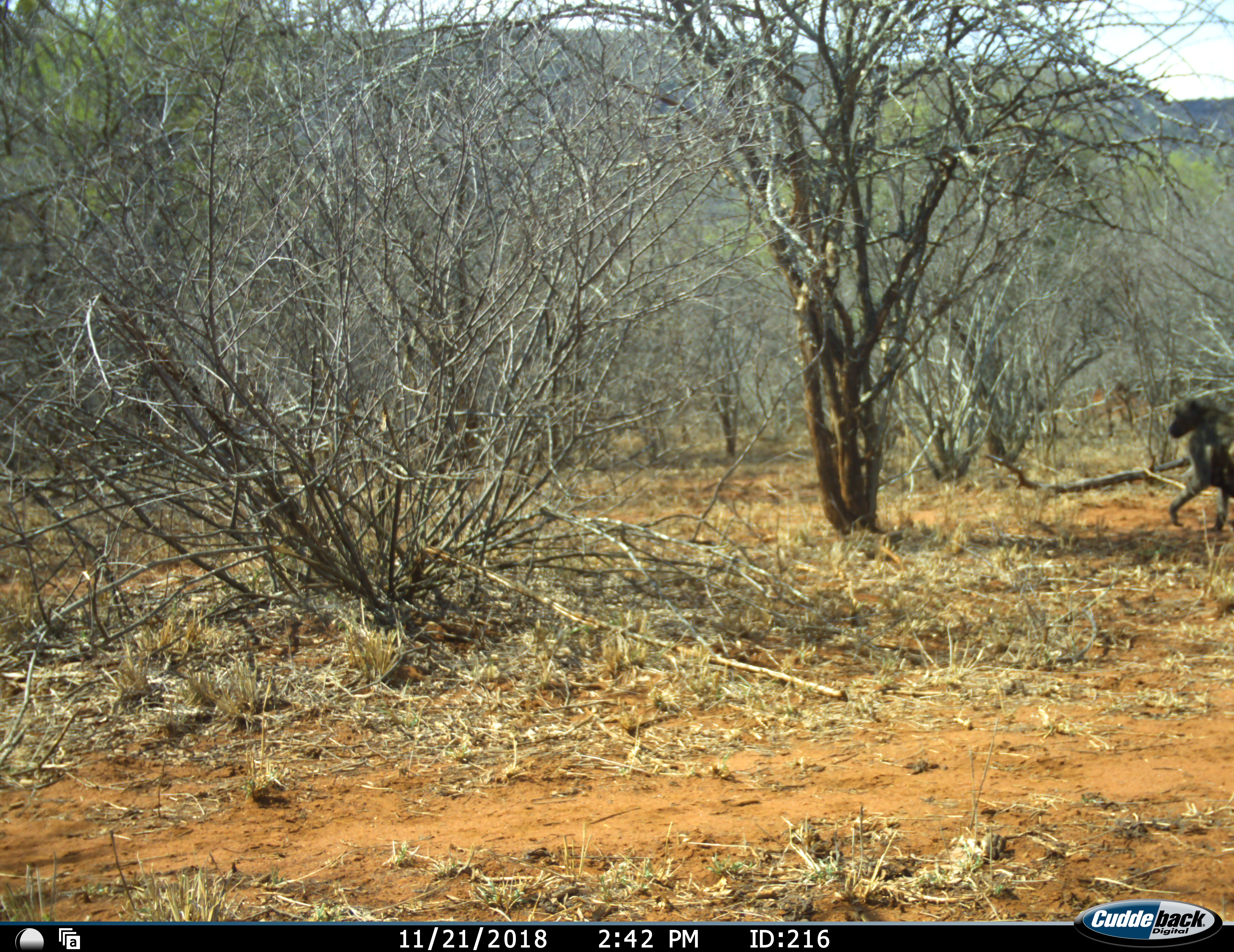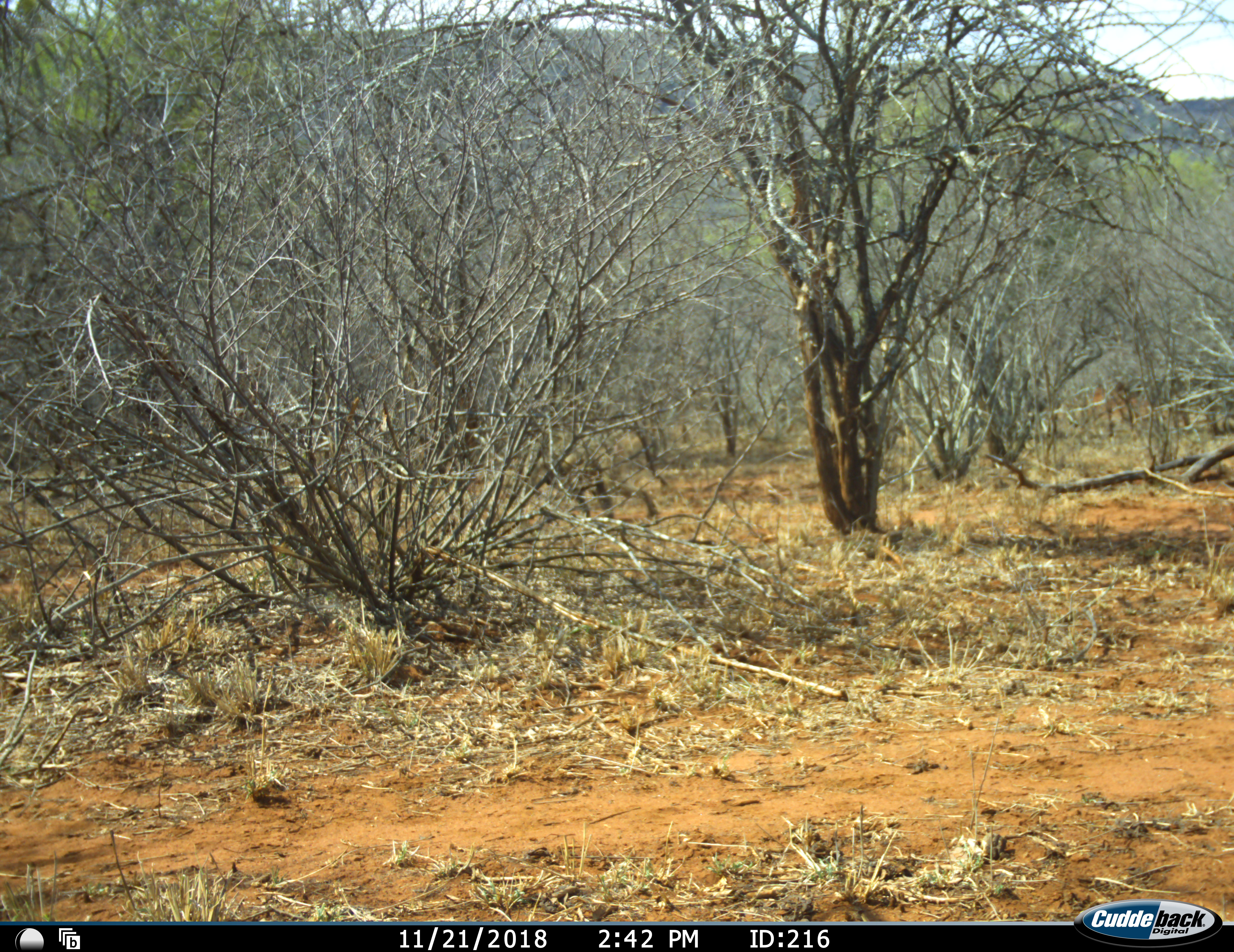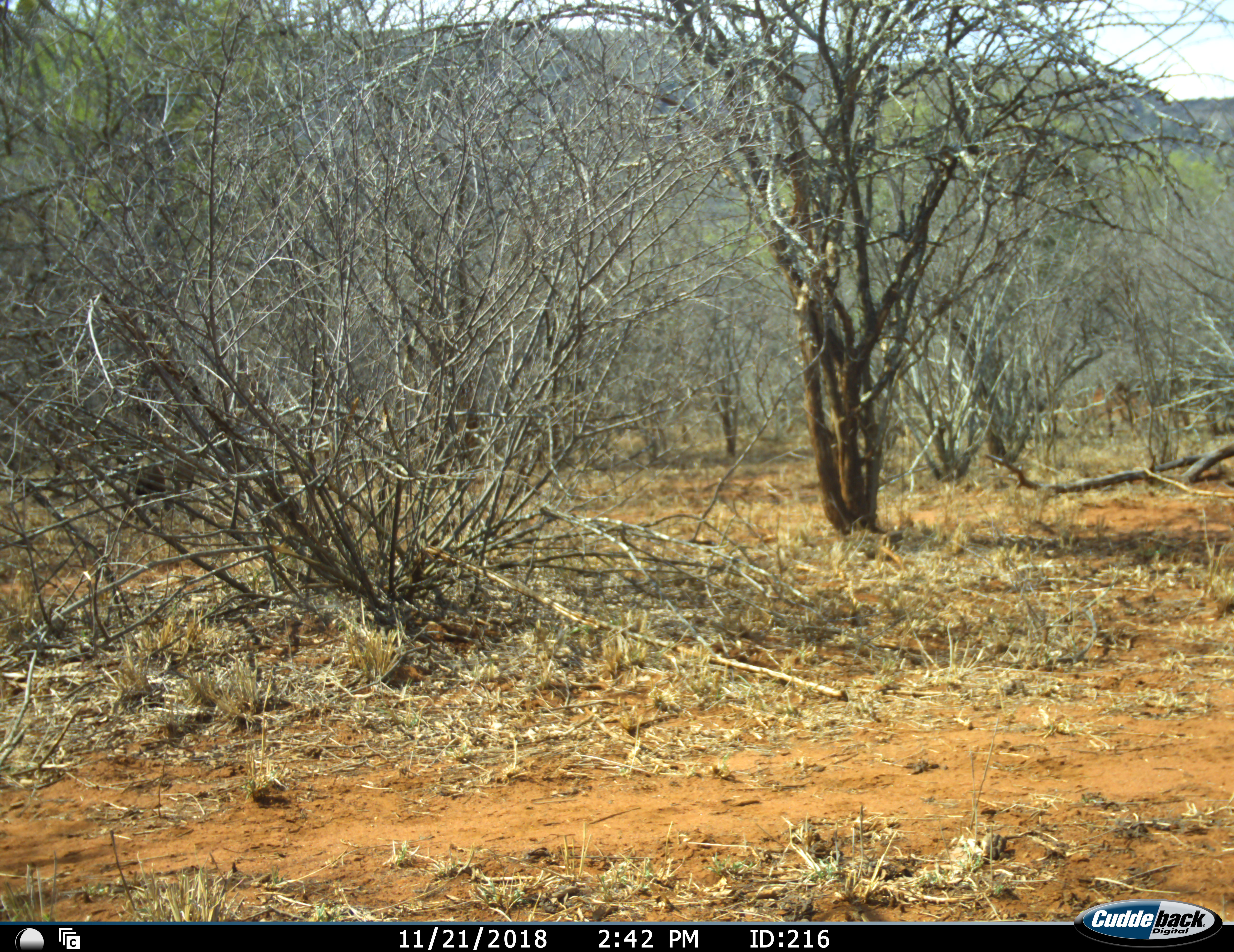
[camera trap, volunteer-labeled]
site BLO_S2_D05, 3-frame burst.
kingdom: Animalia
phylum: Chordata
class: Mammalia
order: Primates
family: Cercopithecidae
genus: Papio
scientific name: Papio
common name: baboon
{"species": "baboon (Papio)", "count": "1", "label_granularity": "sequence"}